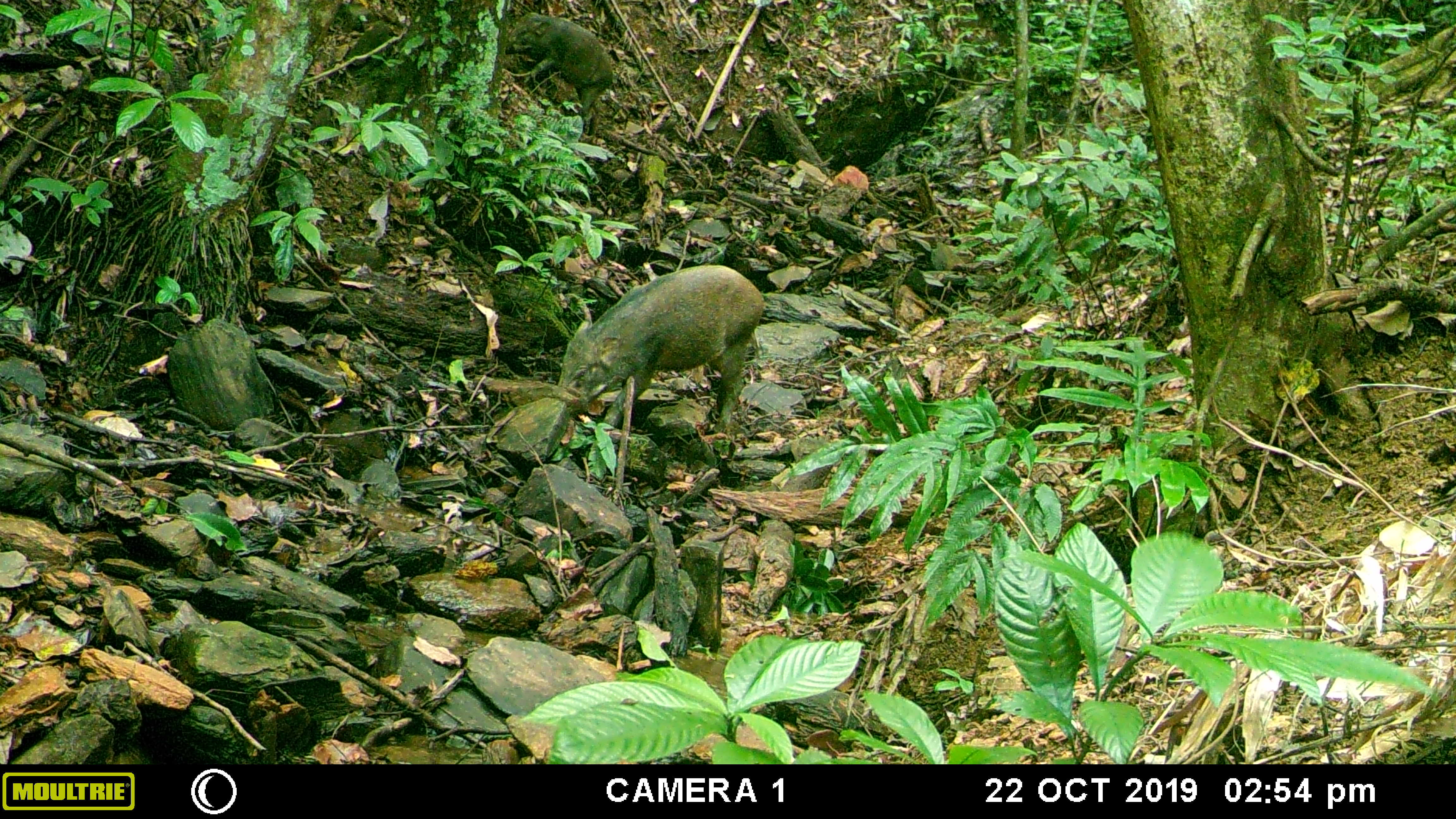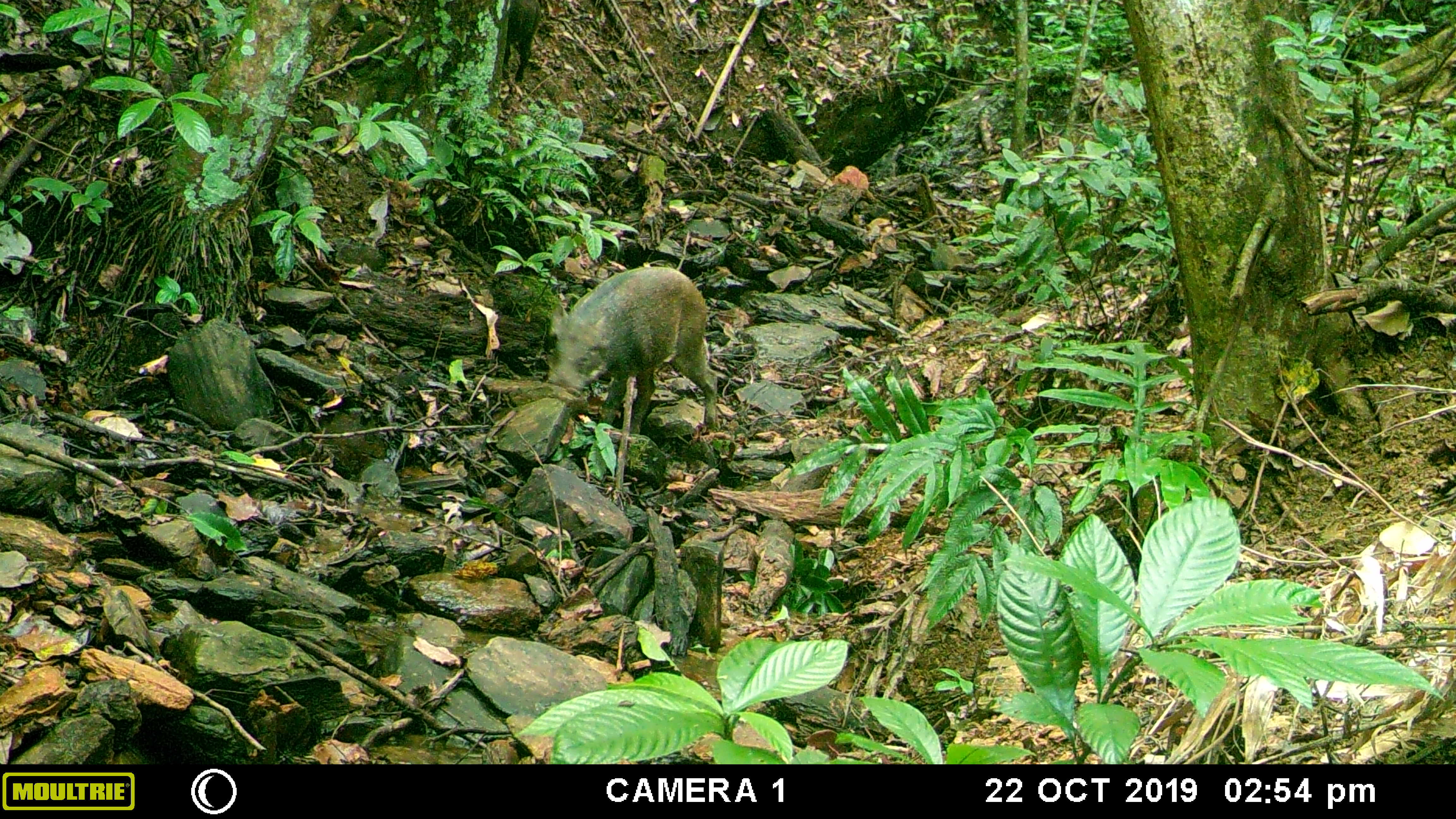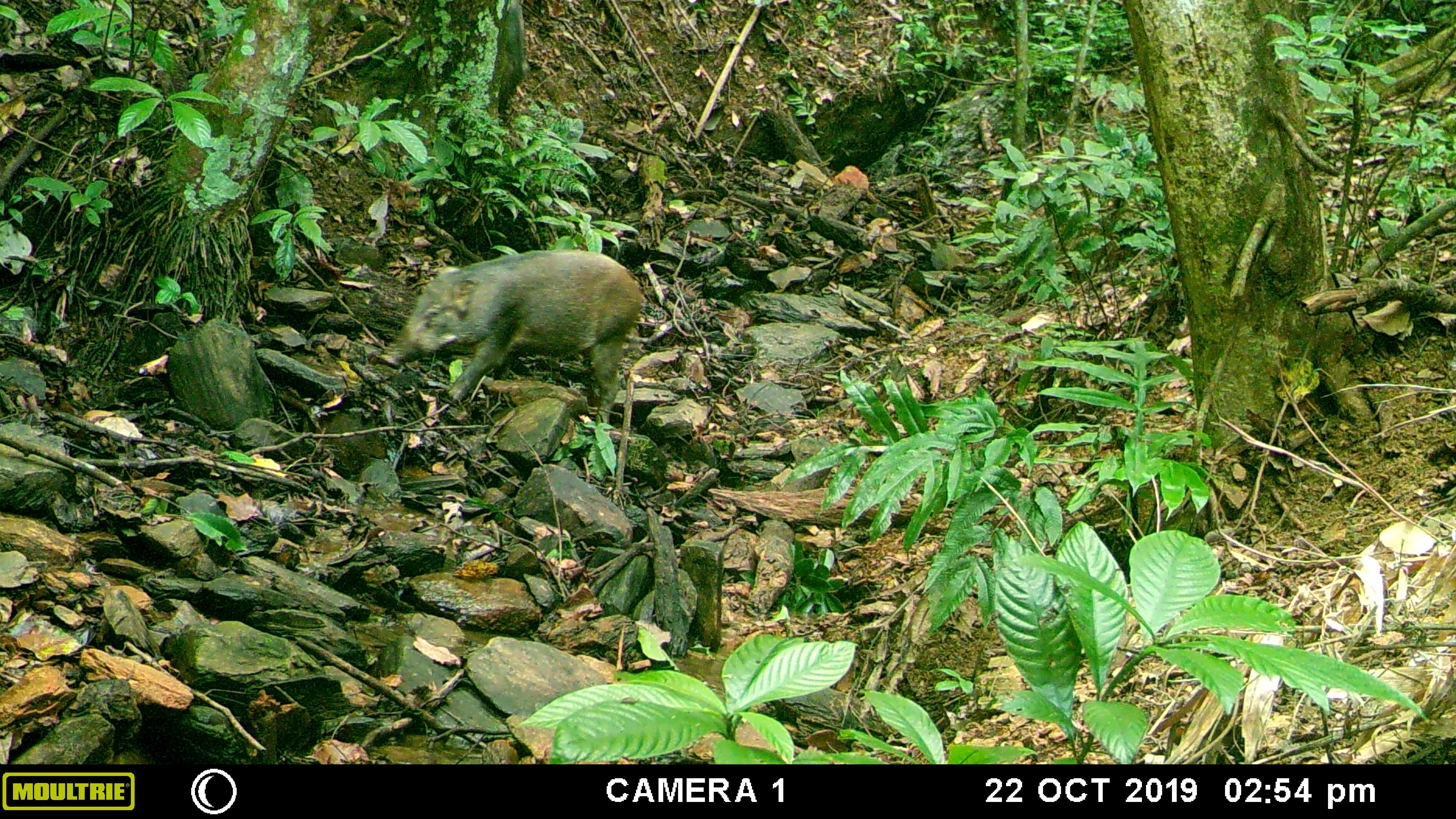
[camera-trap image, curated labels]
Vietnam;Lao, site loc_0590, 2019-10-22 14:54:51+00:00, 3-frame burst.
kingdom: Animalia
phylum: Chordata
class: Mammalia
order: Artiodactyla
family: Suidae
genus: Sus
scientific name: Sus scrofa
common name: eurasian wild pig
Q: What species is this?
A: Eurasian wild pig (Sus scrofa).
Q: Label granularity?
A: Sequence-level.